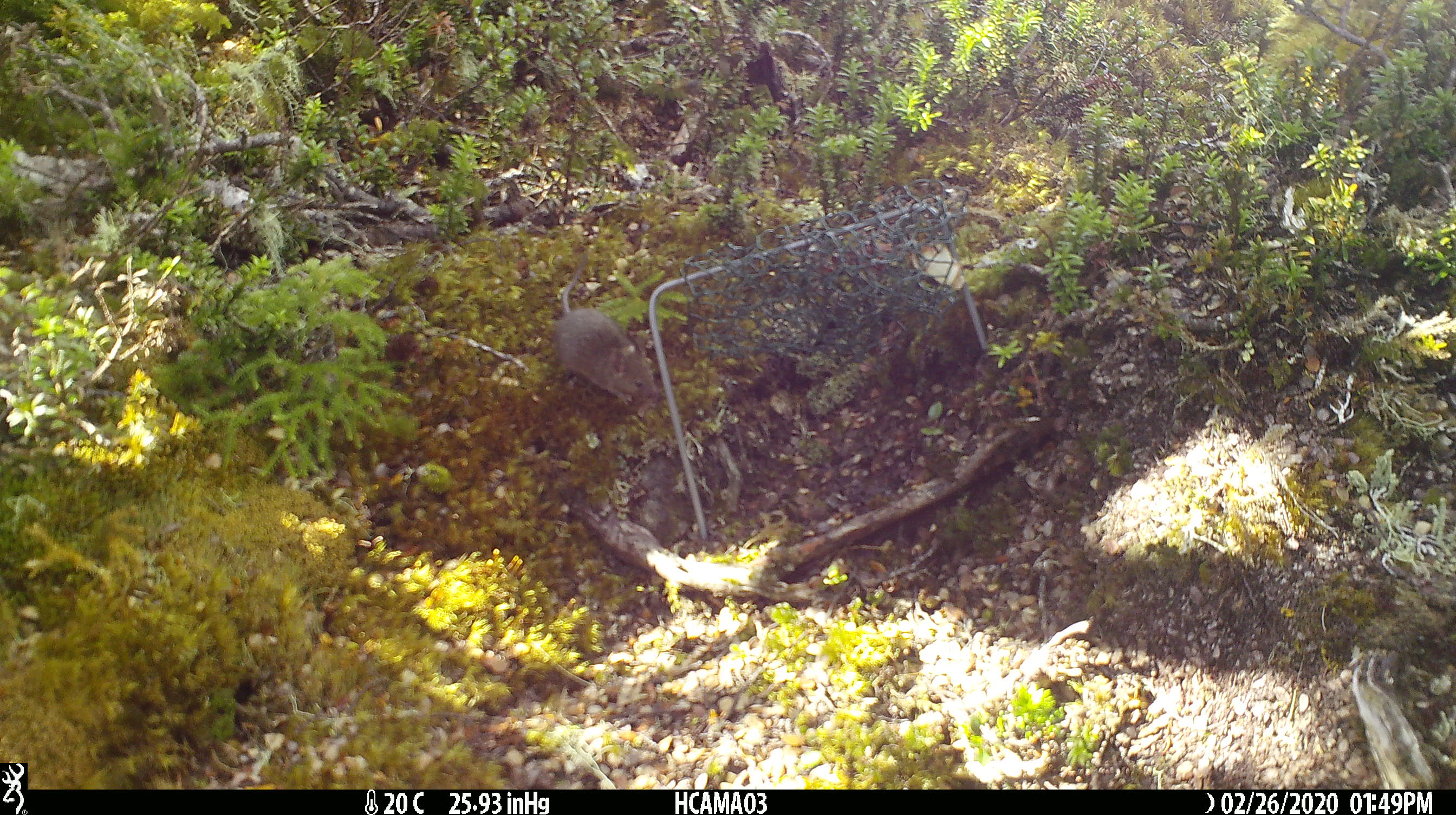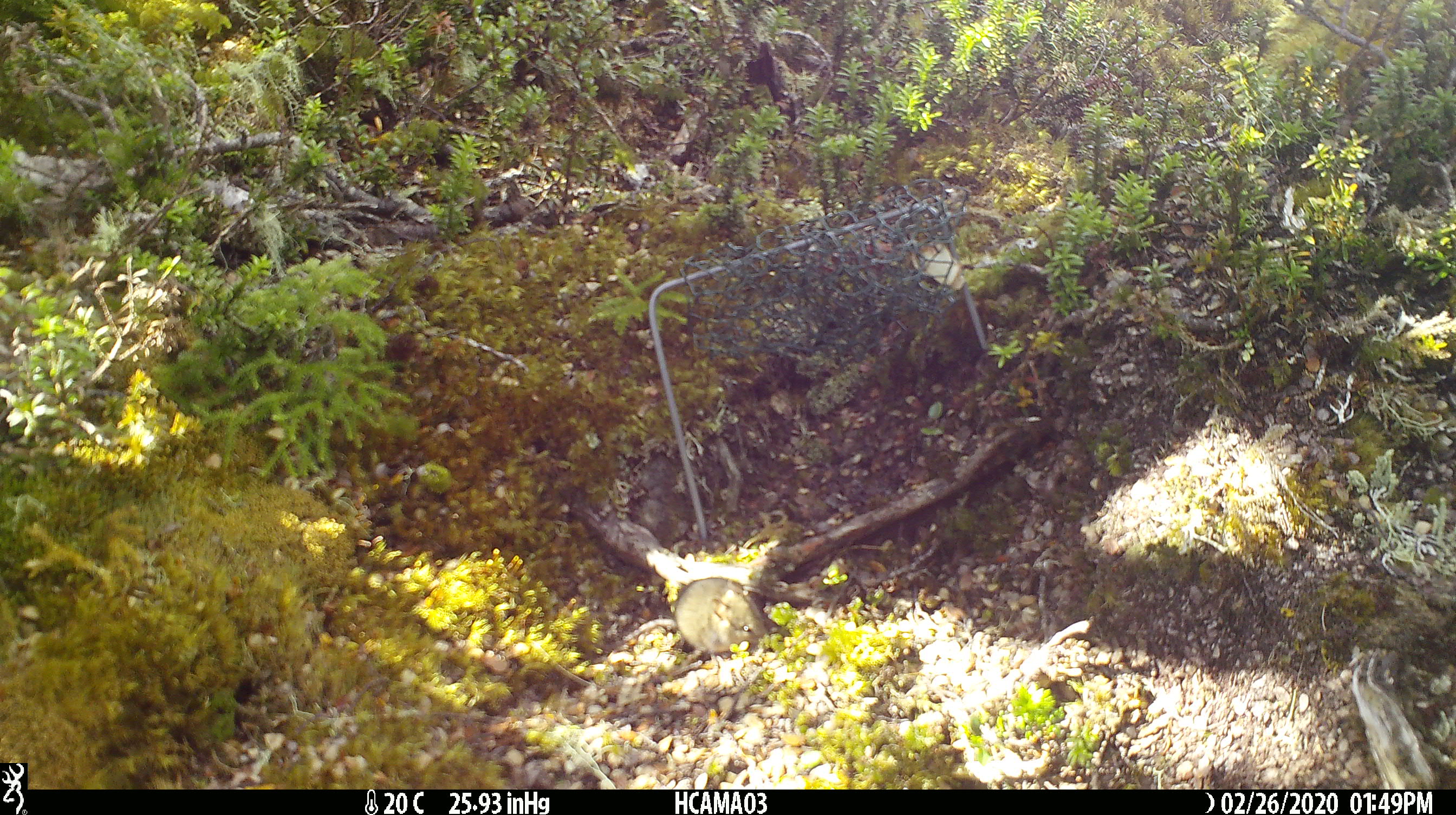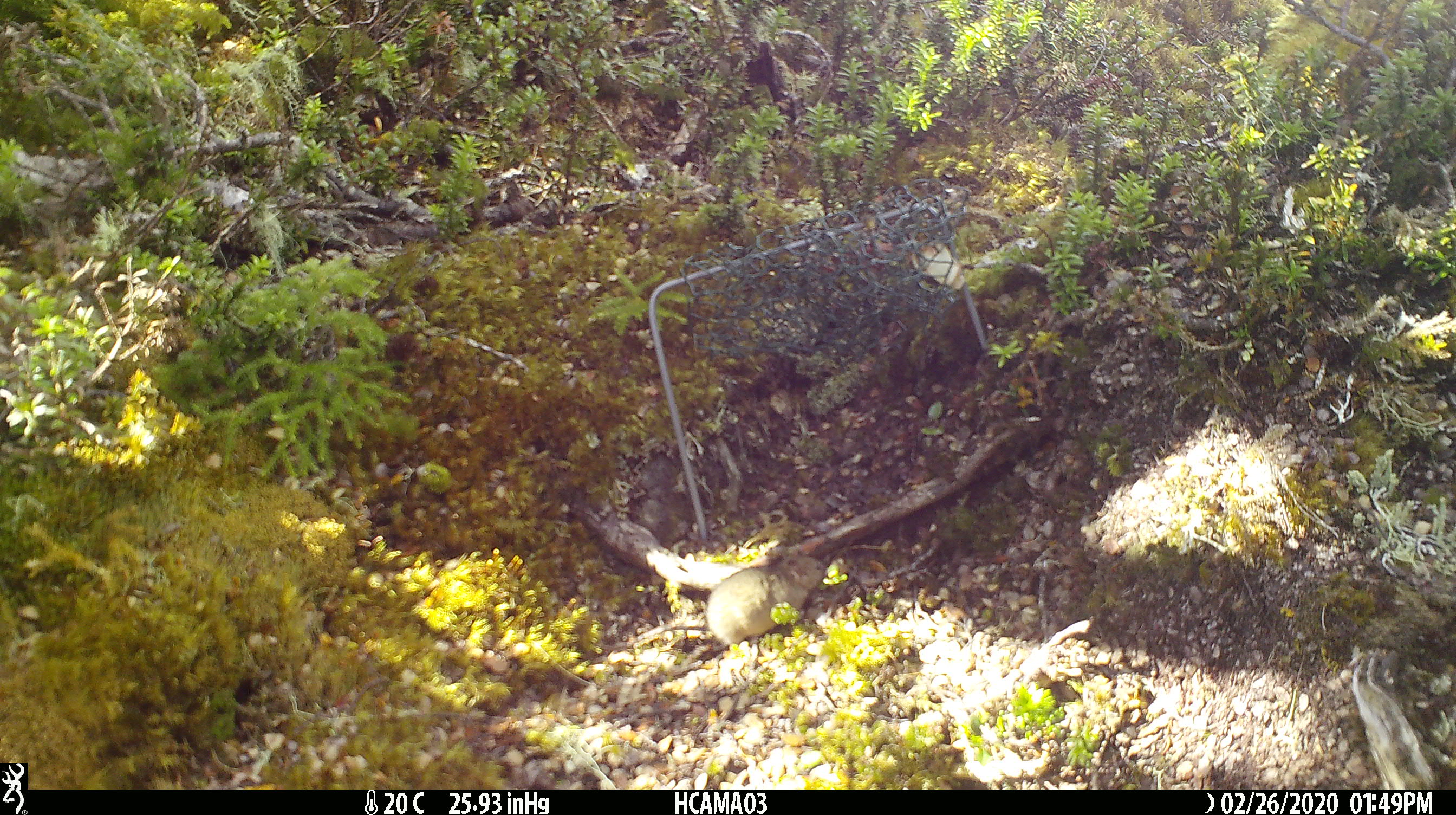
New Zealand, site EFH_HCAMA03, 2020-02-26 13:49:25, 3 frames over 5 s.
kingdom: Animalia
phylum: Chordata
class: Mammalia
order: Rodentia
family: Muridae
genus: Mus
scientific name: Mus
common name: mouse